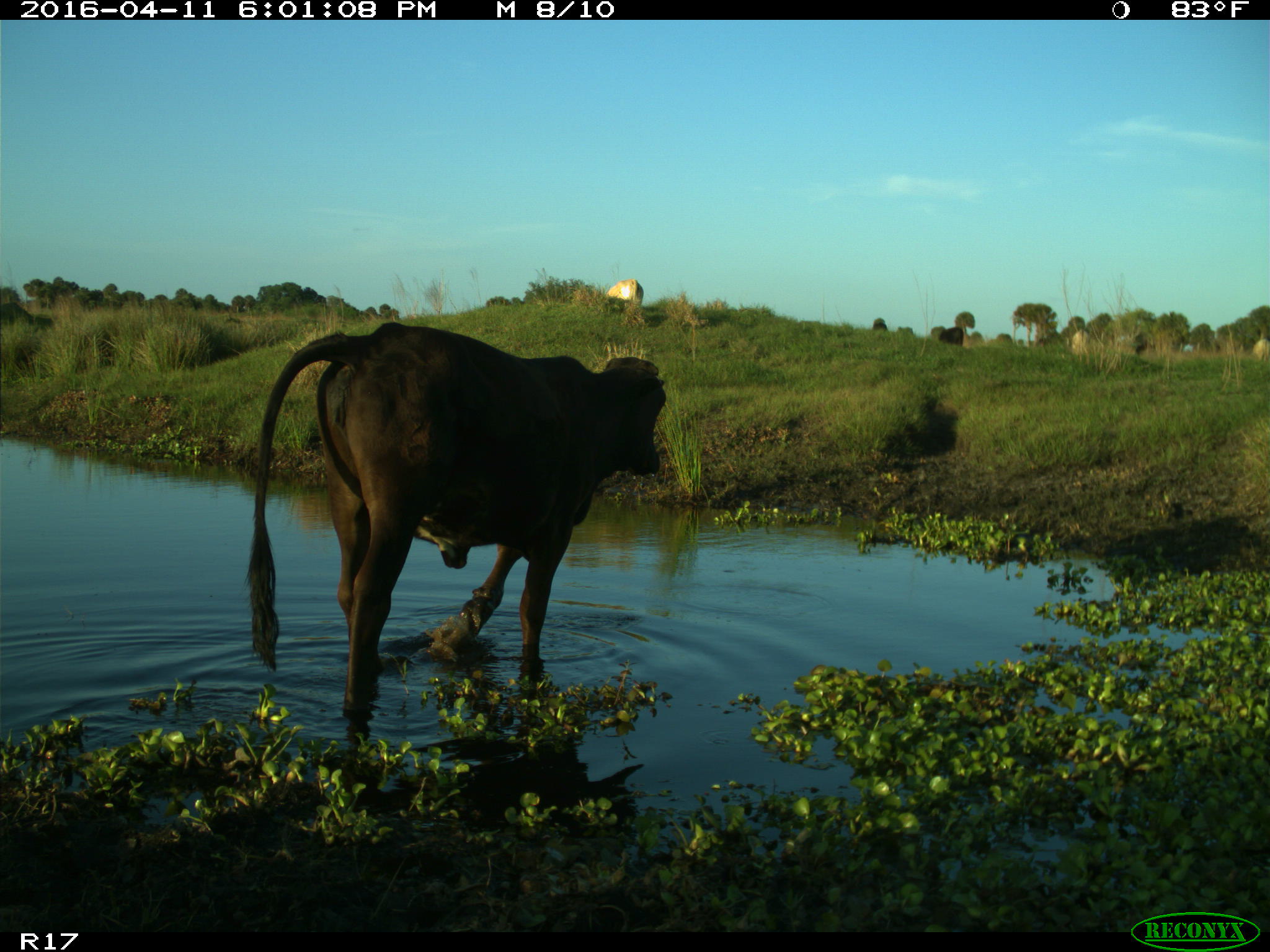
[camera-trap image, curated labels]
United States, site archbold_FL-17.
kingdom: Animalia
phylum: Chordata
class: Mammalia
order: Artiodactyla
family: Bovidae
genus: Bos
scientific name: Bos taurus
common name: domestic cow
Bos taurus (domestic cow).